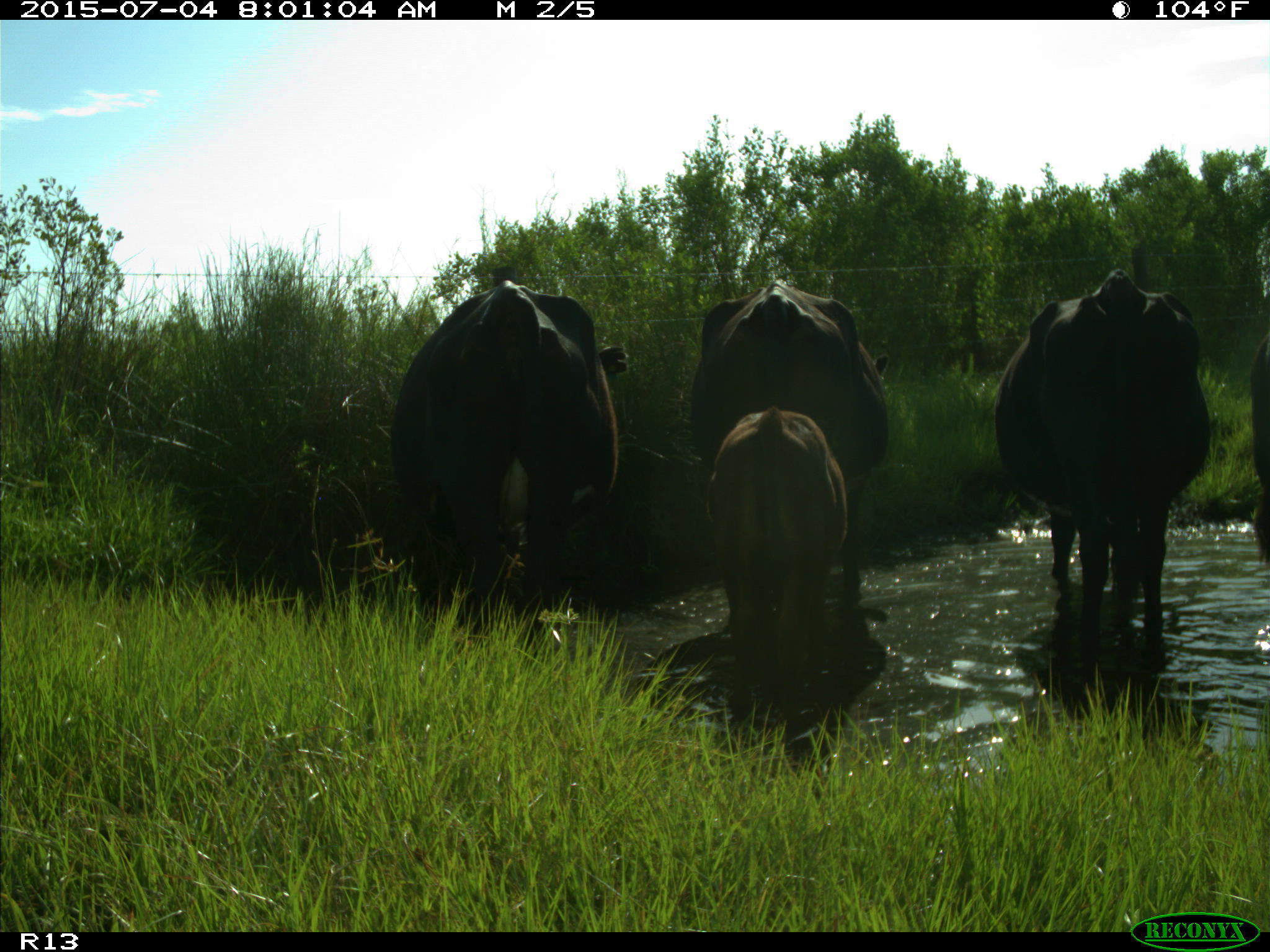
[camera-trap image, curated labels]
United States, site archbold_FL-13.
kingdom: Animalia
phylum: Chordata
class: Mammalia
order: Artiodactyla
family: Bovidae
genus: Bos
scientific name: Bos taurus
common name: domestic cow